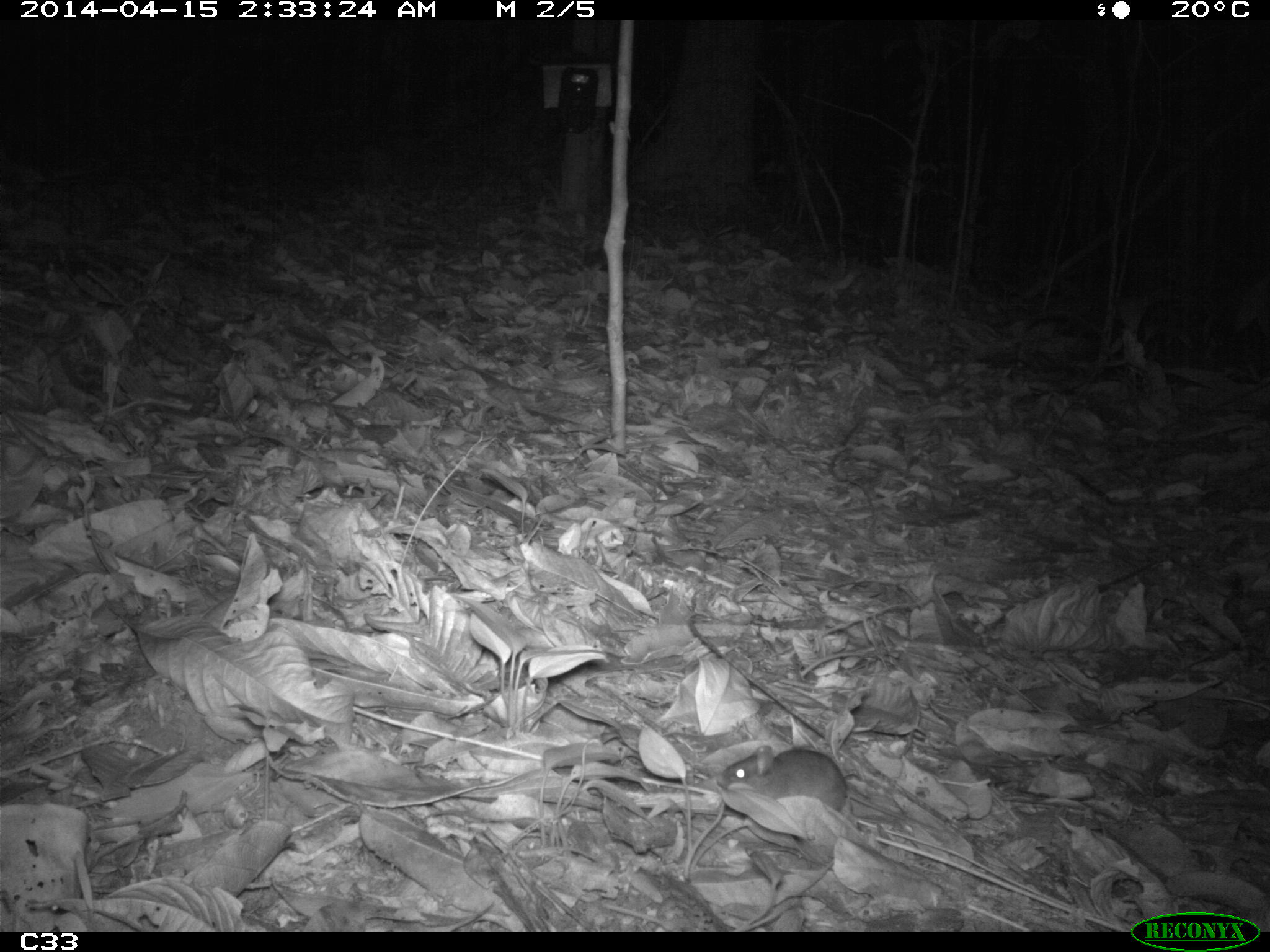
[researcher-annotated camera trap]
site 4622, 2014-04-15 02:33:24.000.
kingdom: Animalia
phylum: Chordata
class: Mammalia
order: Rodentia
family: Muridae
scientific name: Muridae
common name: mice, rats, and gerbils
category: unknown mouse or rat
Unknown mouse or rat (mice, rats, and gerbils) (Muridae), count 1, age adult.